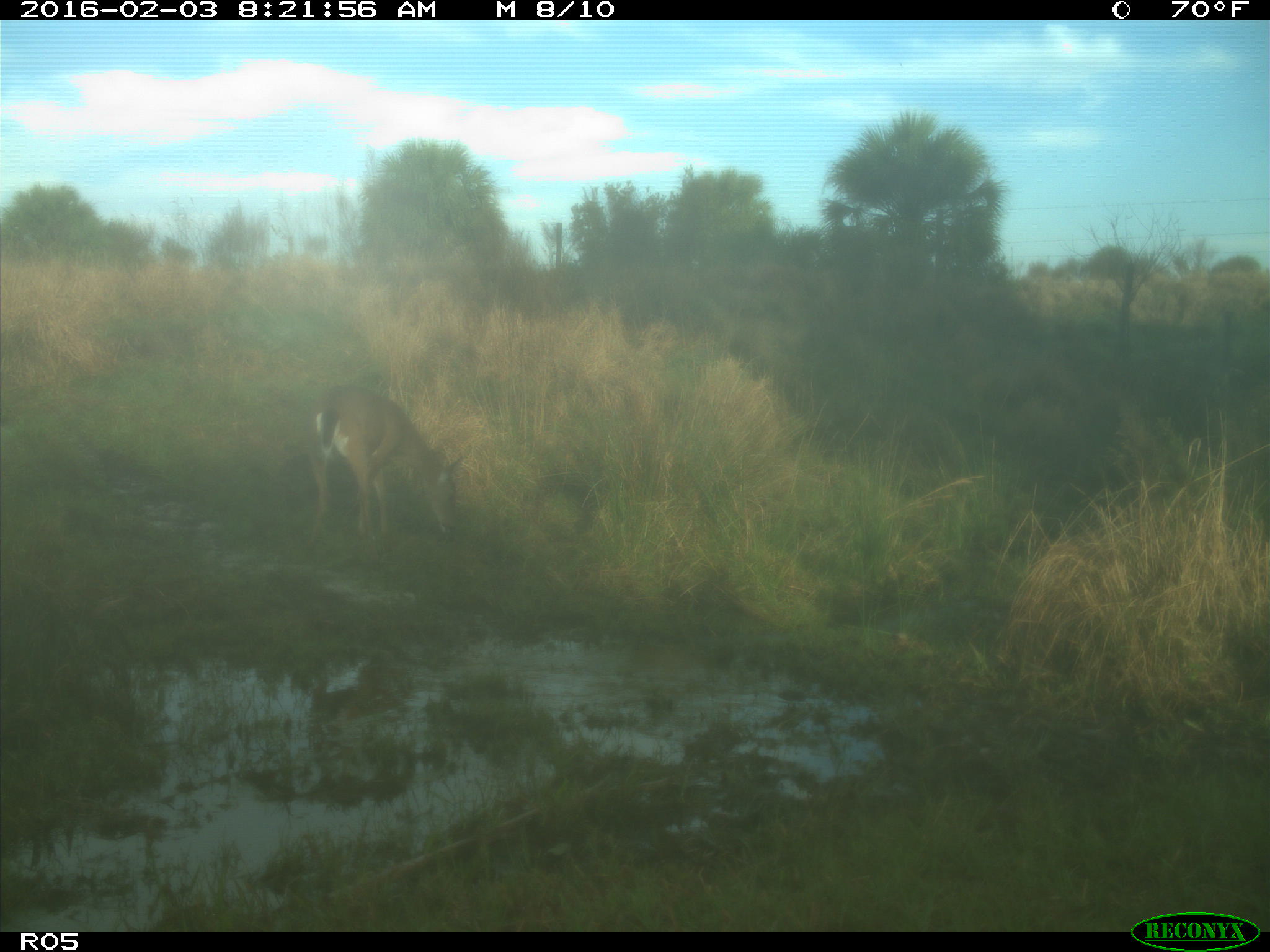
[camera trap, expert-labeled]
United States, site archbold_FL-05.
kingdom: Animalia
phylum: Chordata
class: Mammalia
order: Artiodactyla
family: Cervidae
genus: Odocoileus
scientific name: Odocoileus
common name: deer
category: unidentified deer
Unidentified deer (deer) (Odocoileus).